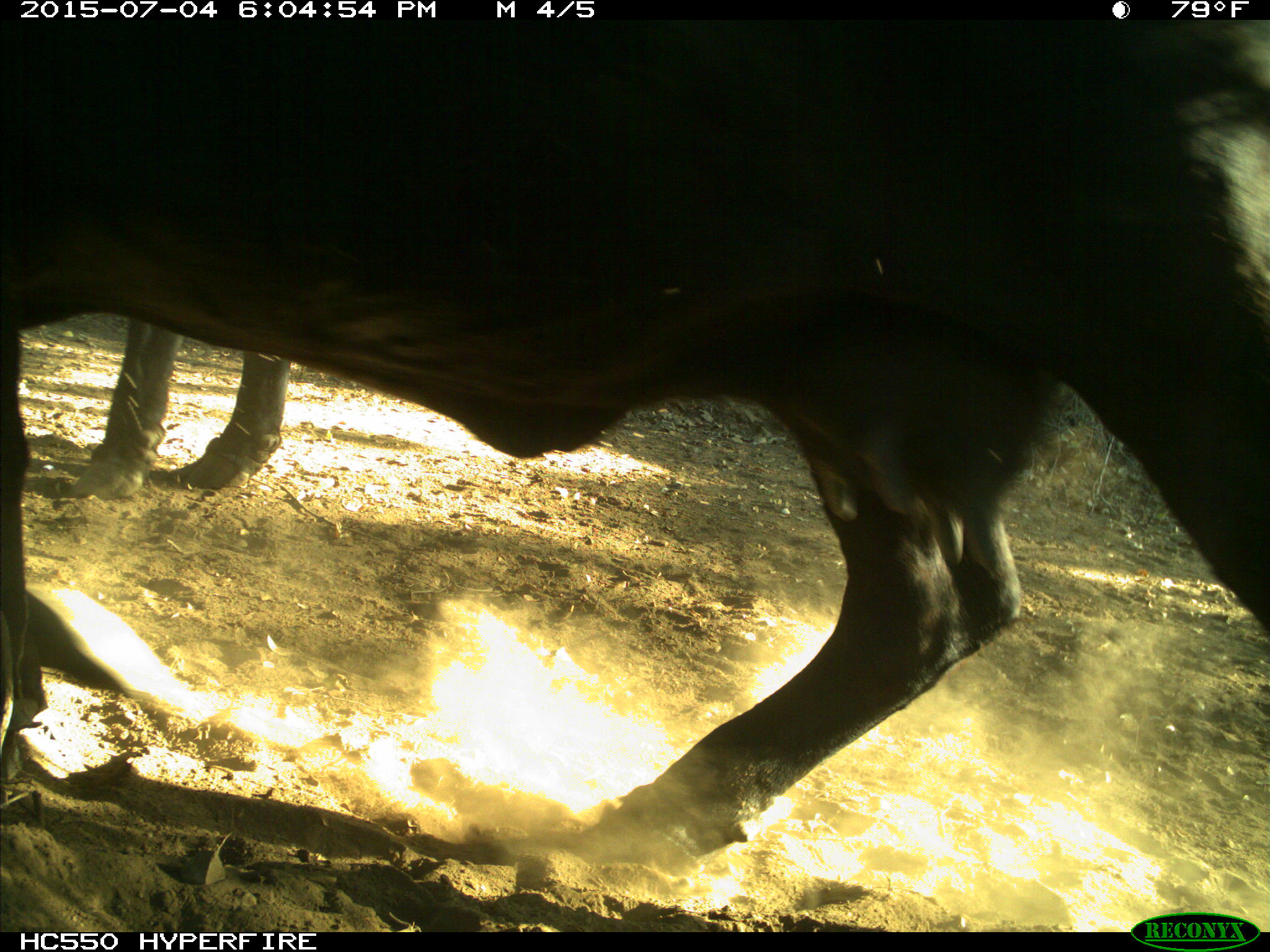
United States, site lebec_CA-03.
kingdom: Animalia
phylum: Chordata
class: Mammalia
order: Artiodactyla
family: Bovidae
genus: Bos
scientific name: Bos taurus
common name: domestic cow